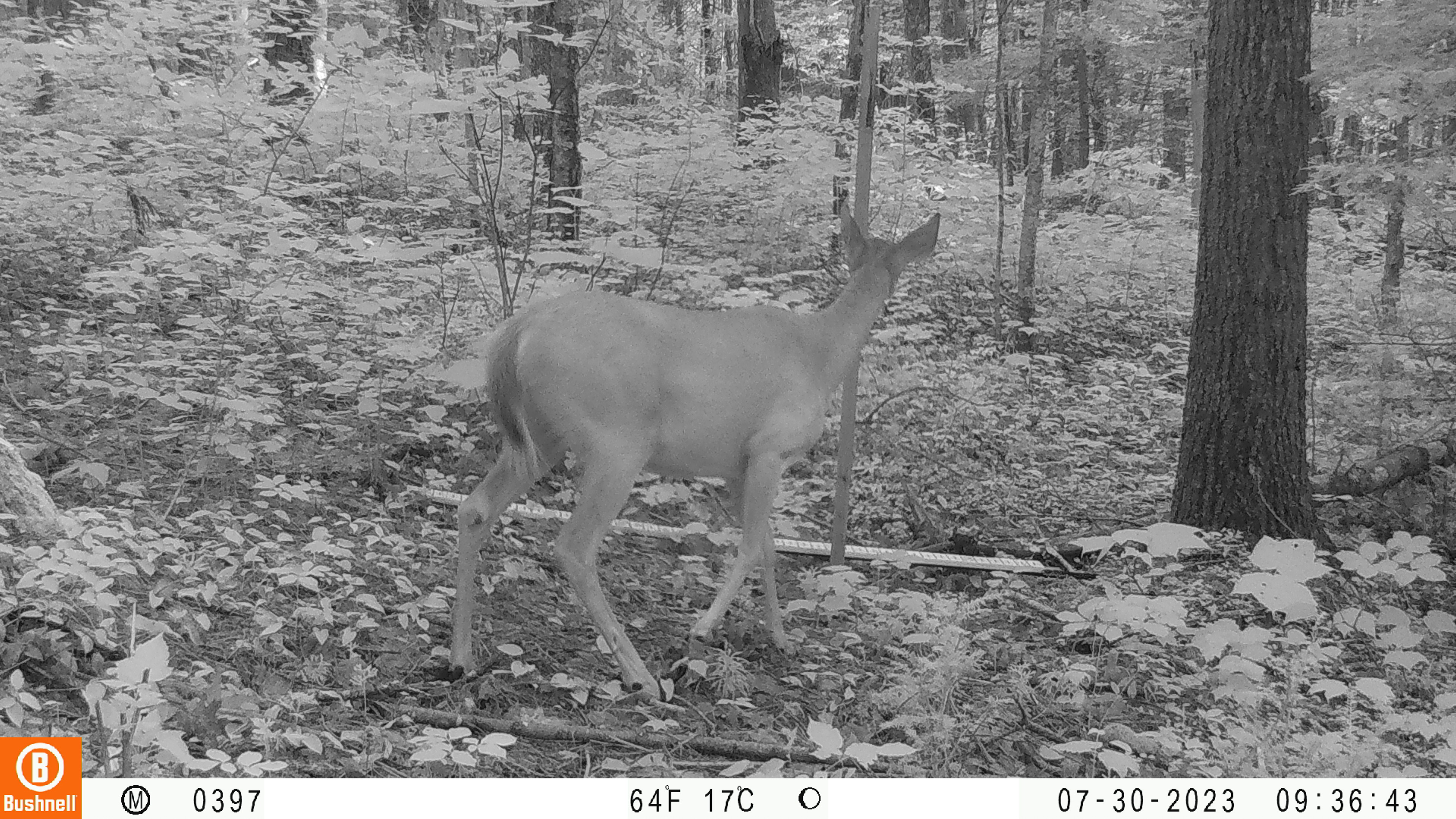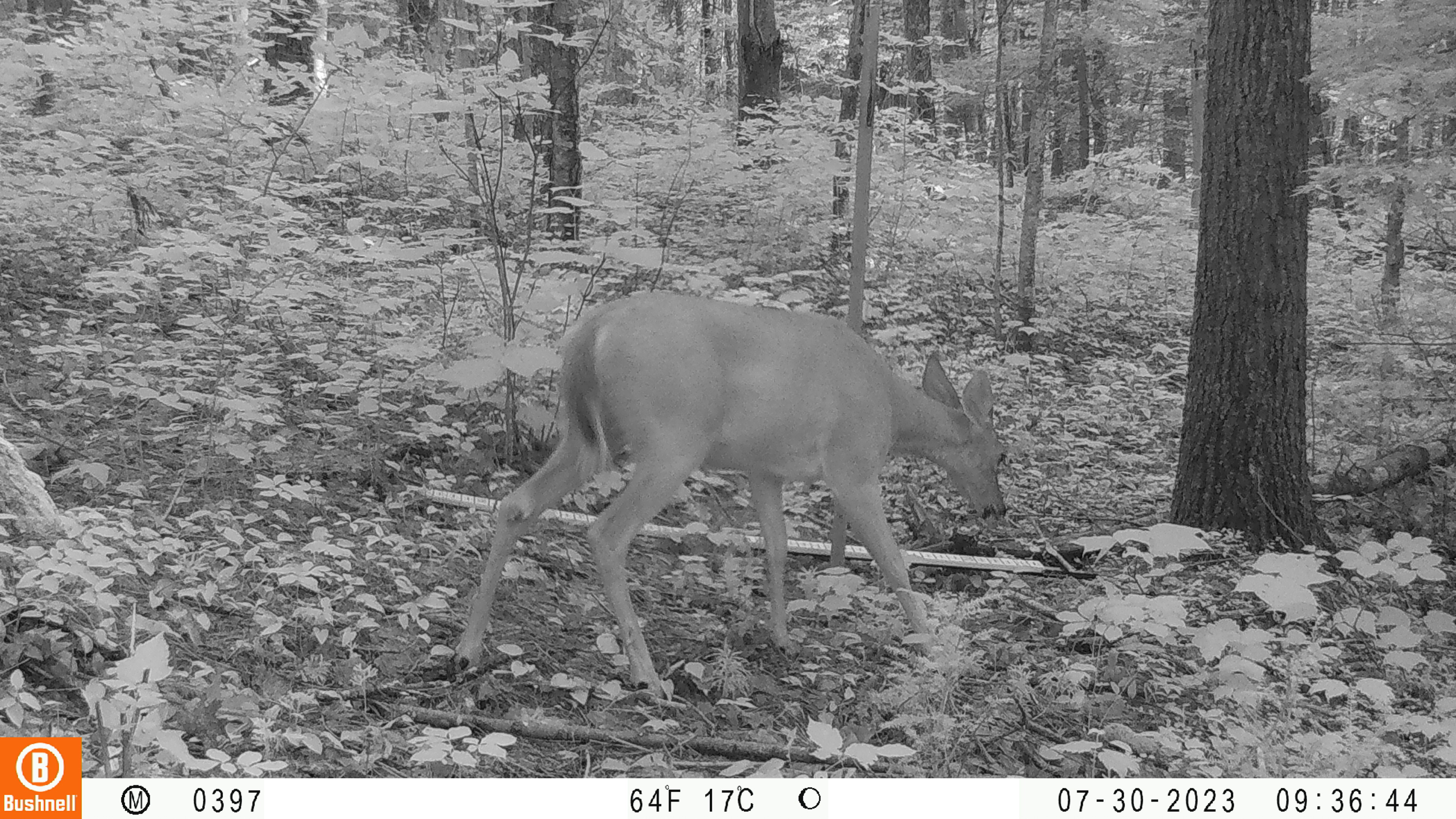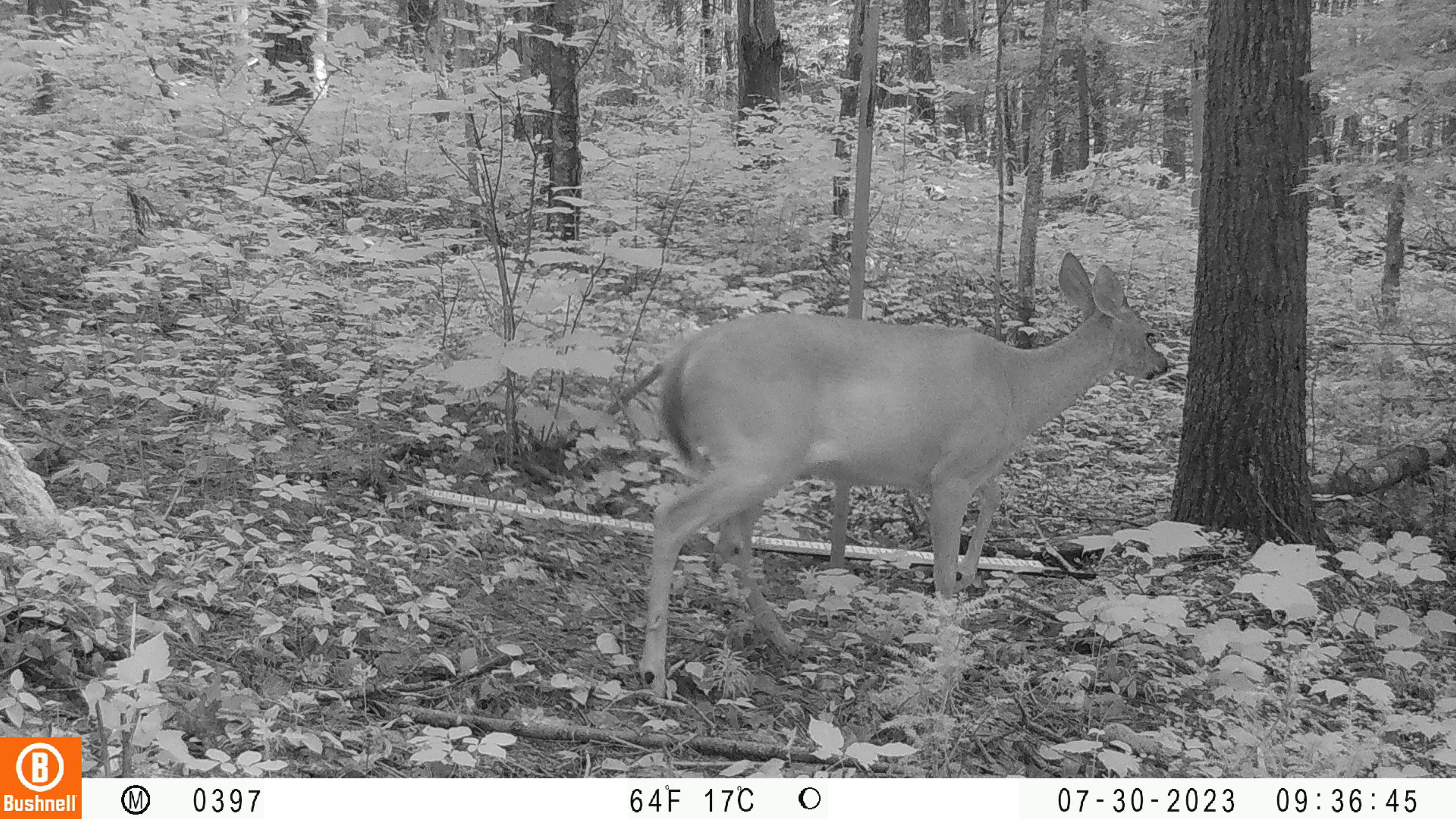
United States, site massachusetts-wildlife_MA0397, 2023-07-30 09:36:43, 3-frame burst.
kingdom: Animalia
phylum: Chordata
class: Mammalia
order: Artiodactyla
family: Cervidae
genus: Odocoileus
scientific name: Odocoileus virginianus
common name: white-tailed deer